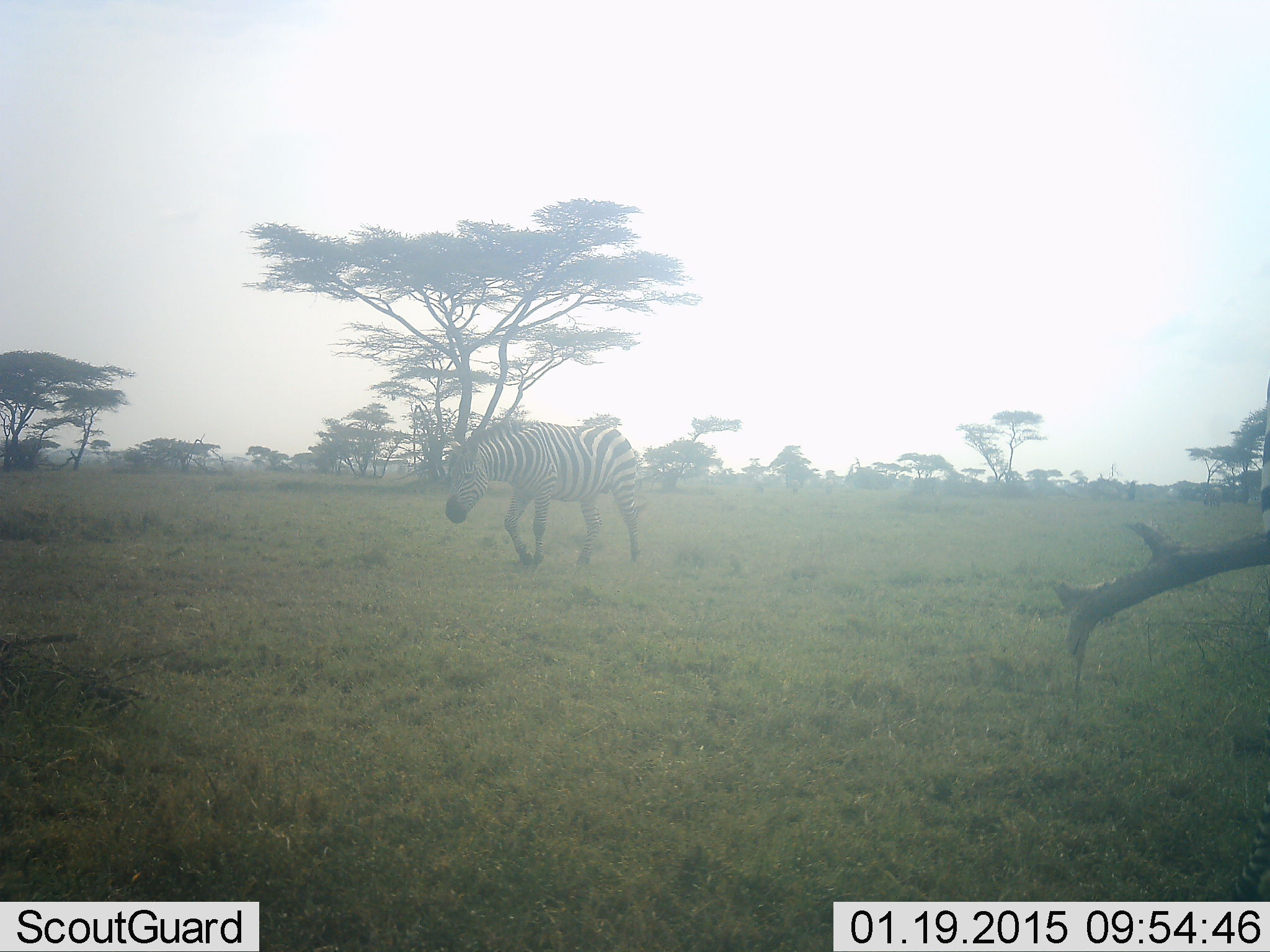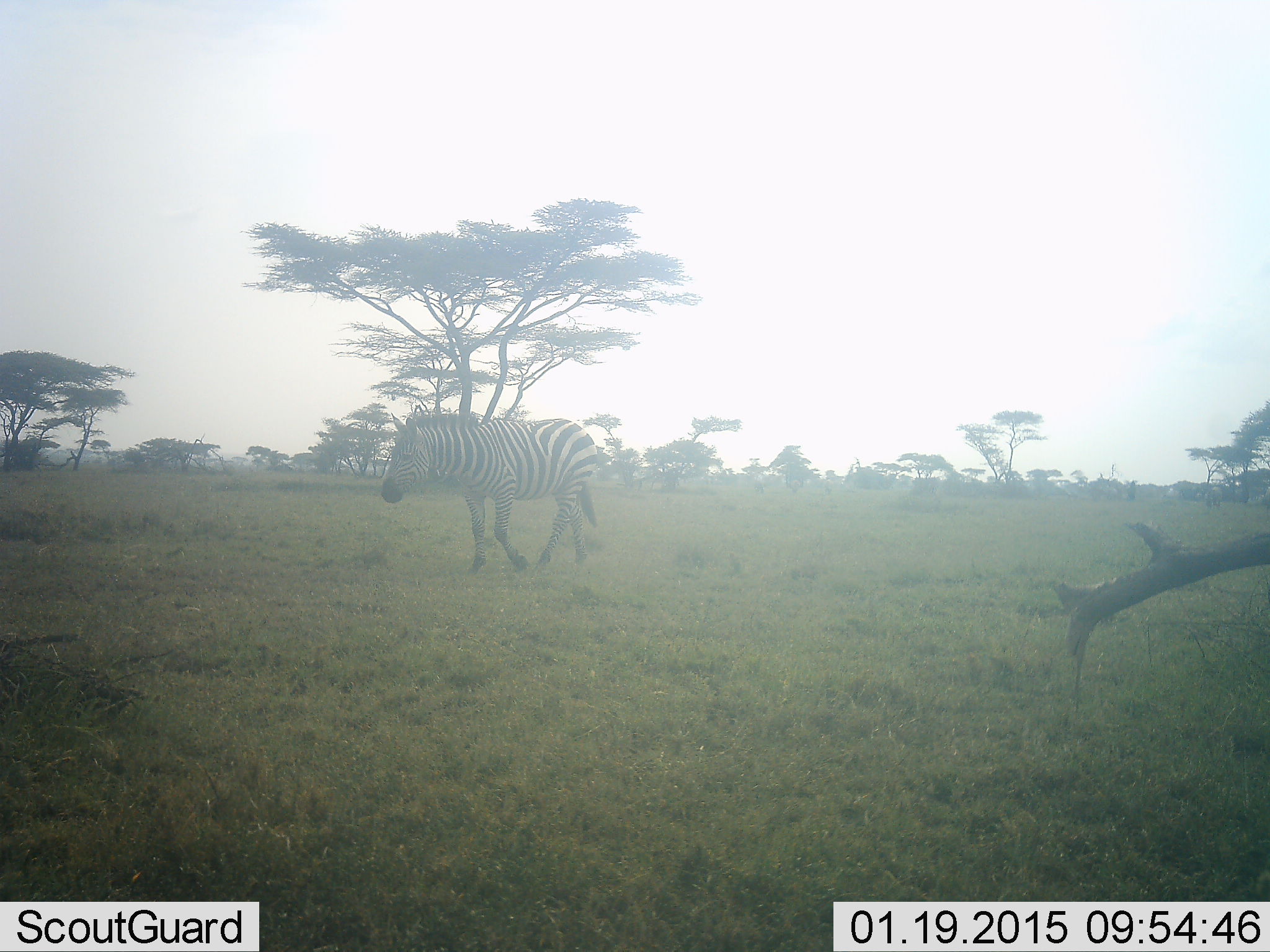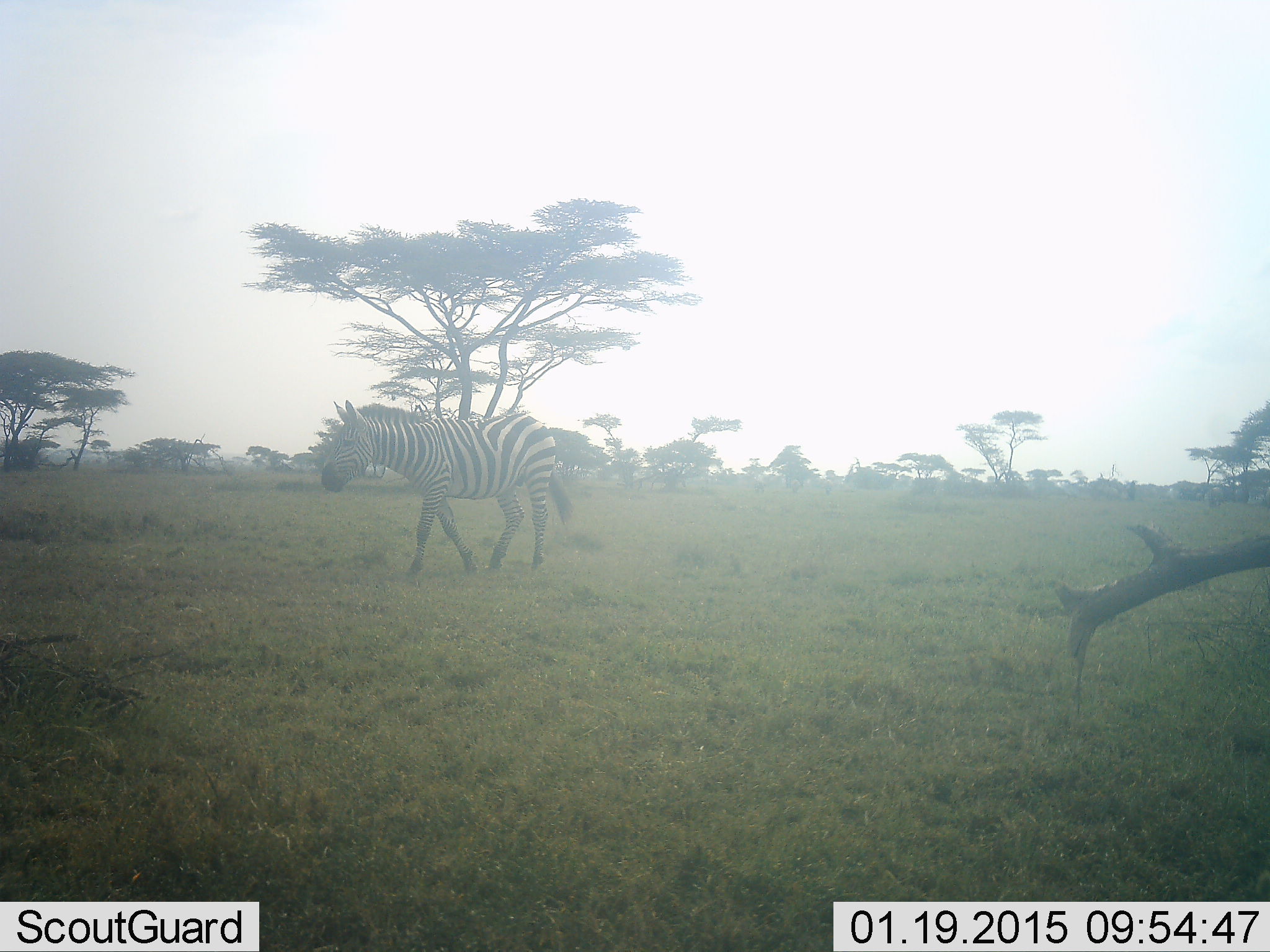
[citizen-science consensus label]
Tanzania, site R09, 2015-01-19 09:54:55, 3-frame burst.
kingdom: Animalia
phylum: Chordata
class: Mammalia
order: Perissodactyla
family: Equidae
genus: Equus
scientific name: Equus quagga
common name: plains zebra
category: zebra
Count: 1.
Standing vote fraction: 20%.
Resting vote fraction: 0%.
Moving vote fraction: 90%.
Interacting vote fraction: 0%.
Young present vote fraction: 0%.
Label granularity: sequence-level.